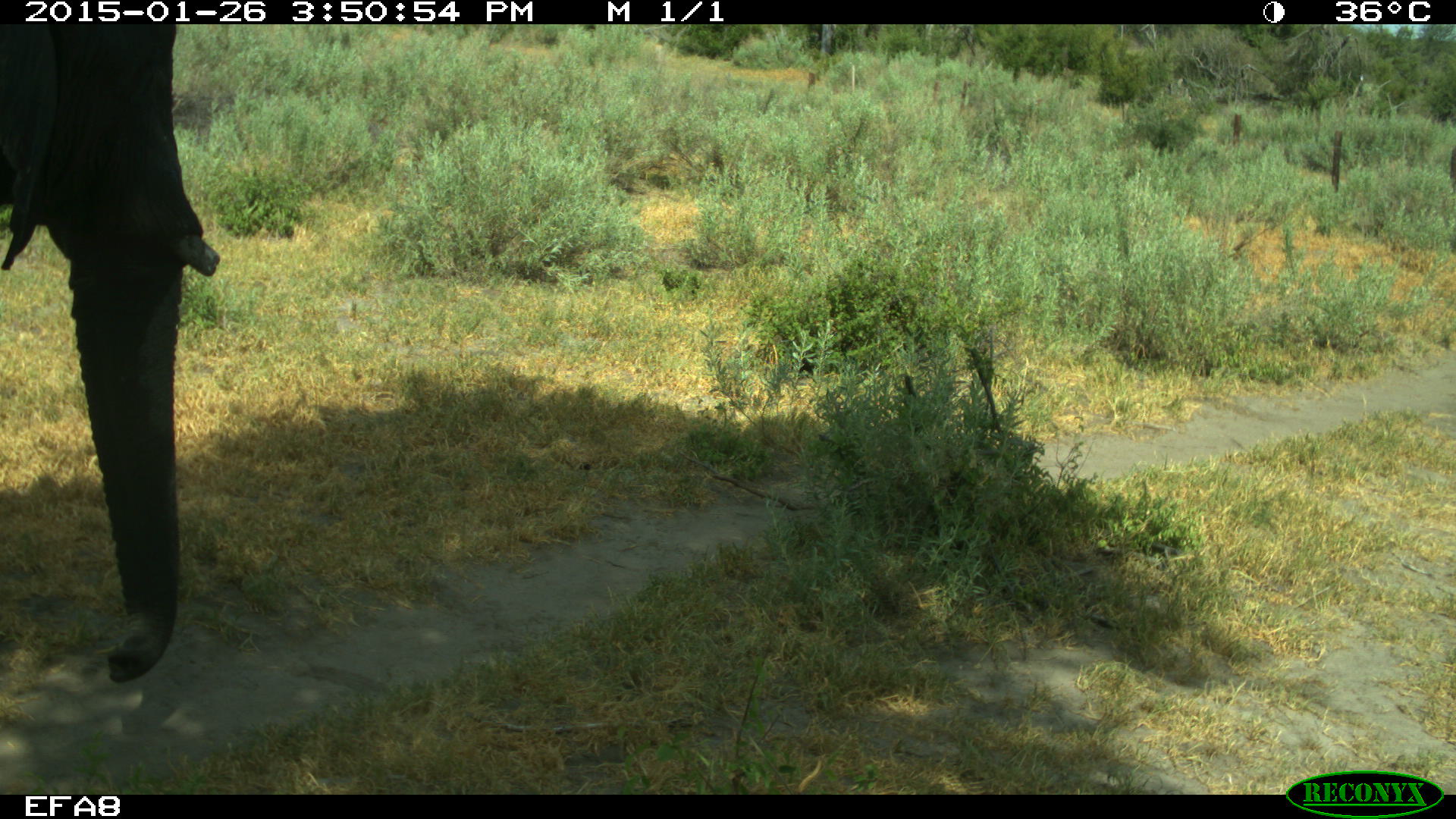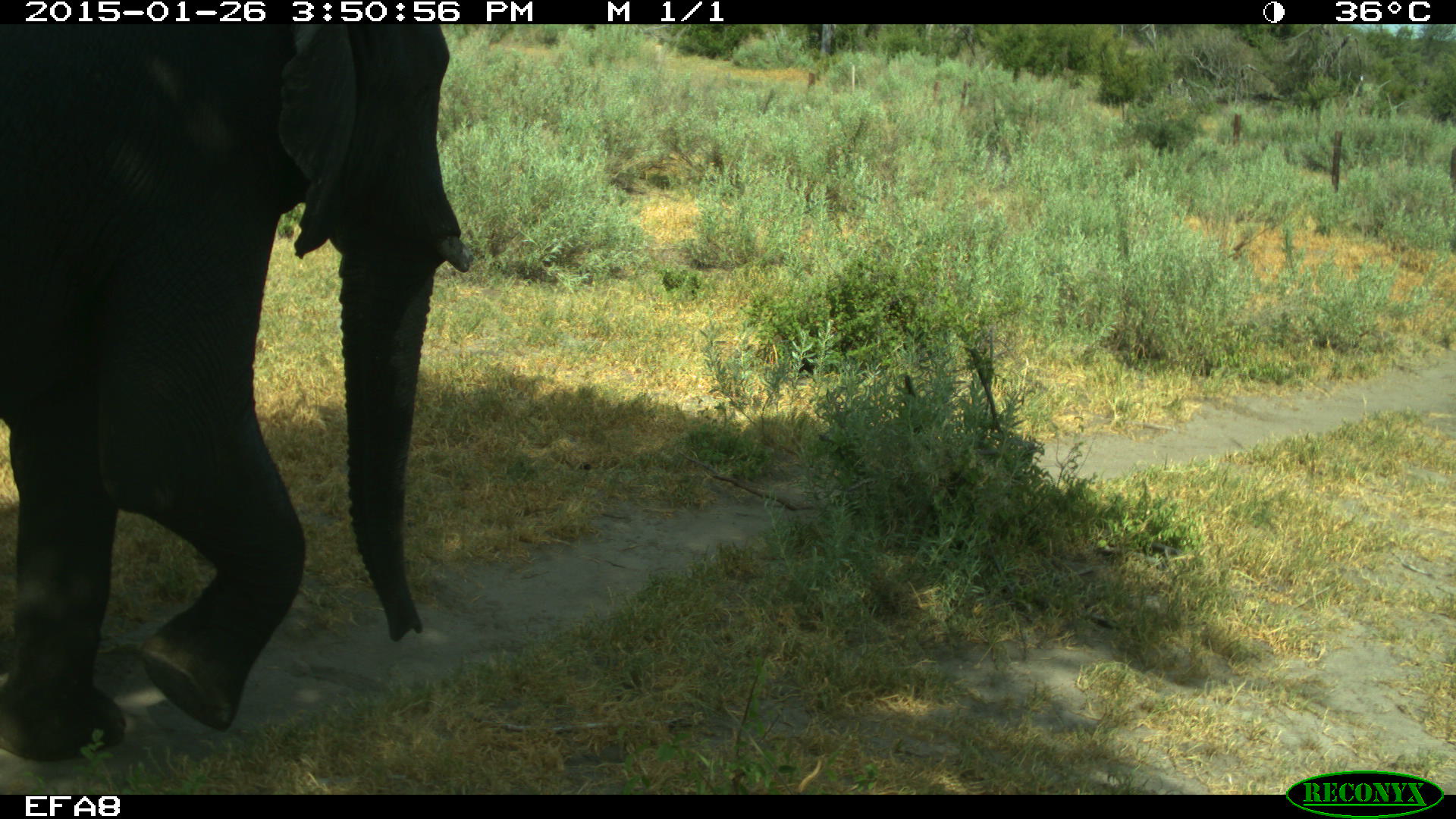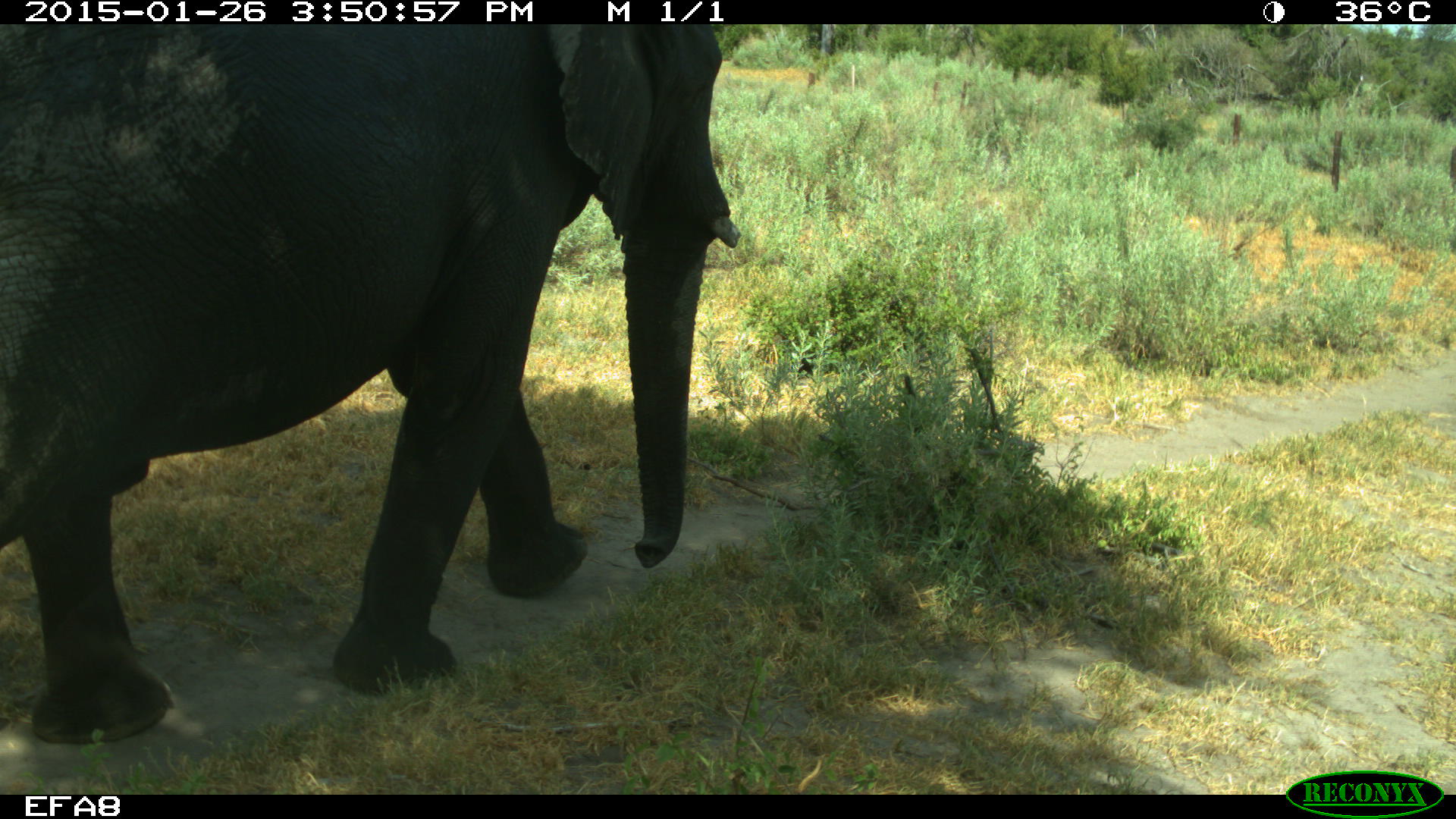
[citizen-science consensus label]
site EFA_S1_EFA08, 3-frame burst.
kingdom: Animalia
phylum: Chordata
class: Mammalia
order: Proboscidea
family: Elephantidae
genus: Loxodonta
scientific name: Loxodonta africana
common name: african bush elephant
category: elephant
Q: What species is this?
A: Elephant (african bush elephant) (Loxodonta africana).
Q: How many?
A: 1.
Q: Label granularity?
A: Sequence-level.